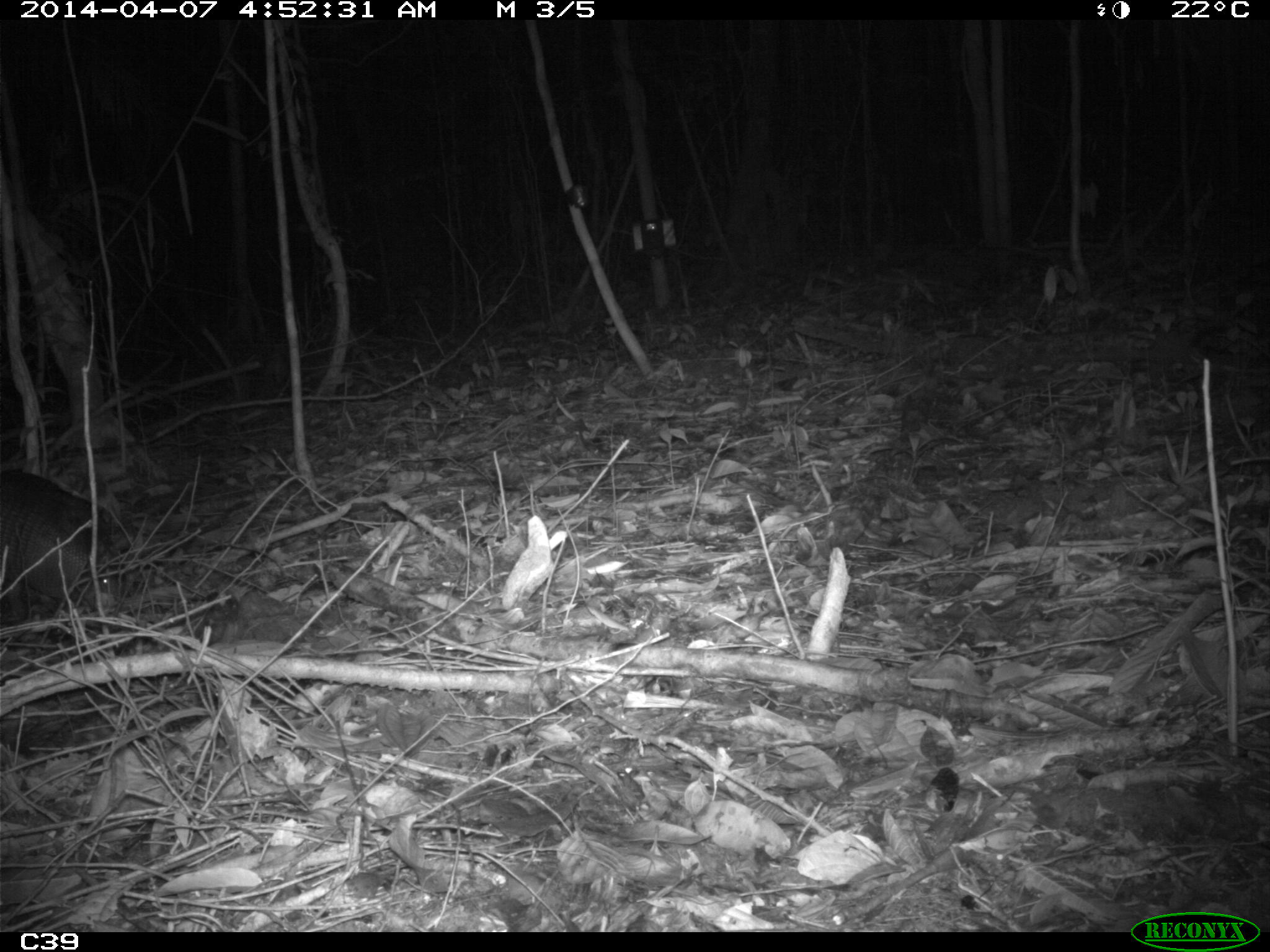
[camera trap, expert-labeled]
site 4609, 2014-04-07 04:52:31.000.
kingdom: Animalia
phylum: Chordata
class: Mammalia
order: Cingulata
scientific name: Cingulata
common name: armadillo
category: unknown armadillo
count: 1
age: adult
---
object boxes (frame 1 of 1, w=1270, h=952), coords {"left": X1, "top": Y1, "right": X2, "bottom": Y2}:
unknown armadillo: {"left": 0, "top": 463, "right": 120, "bottom": 616}